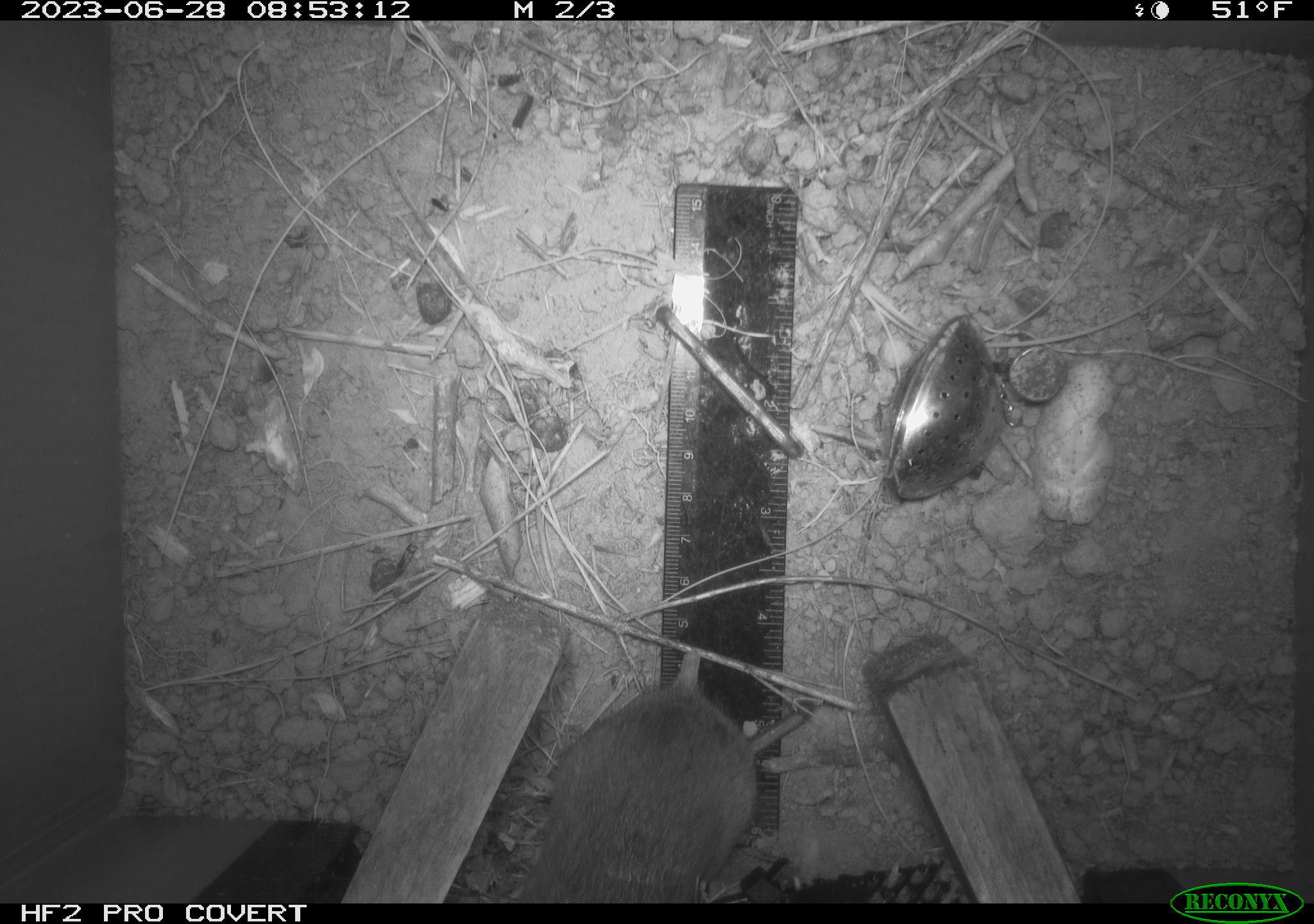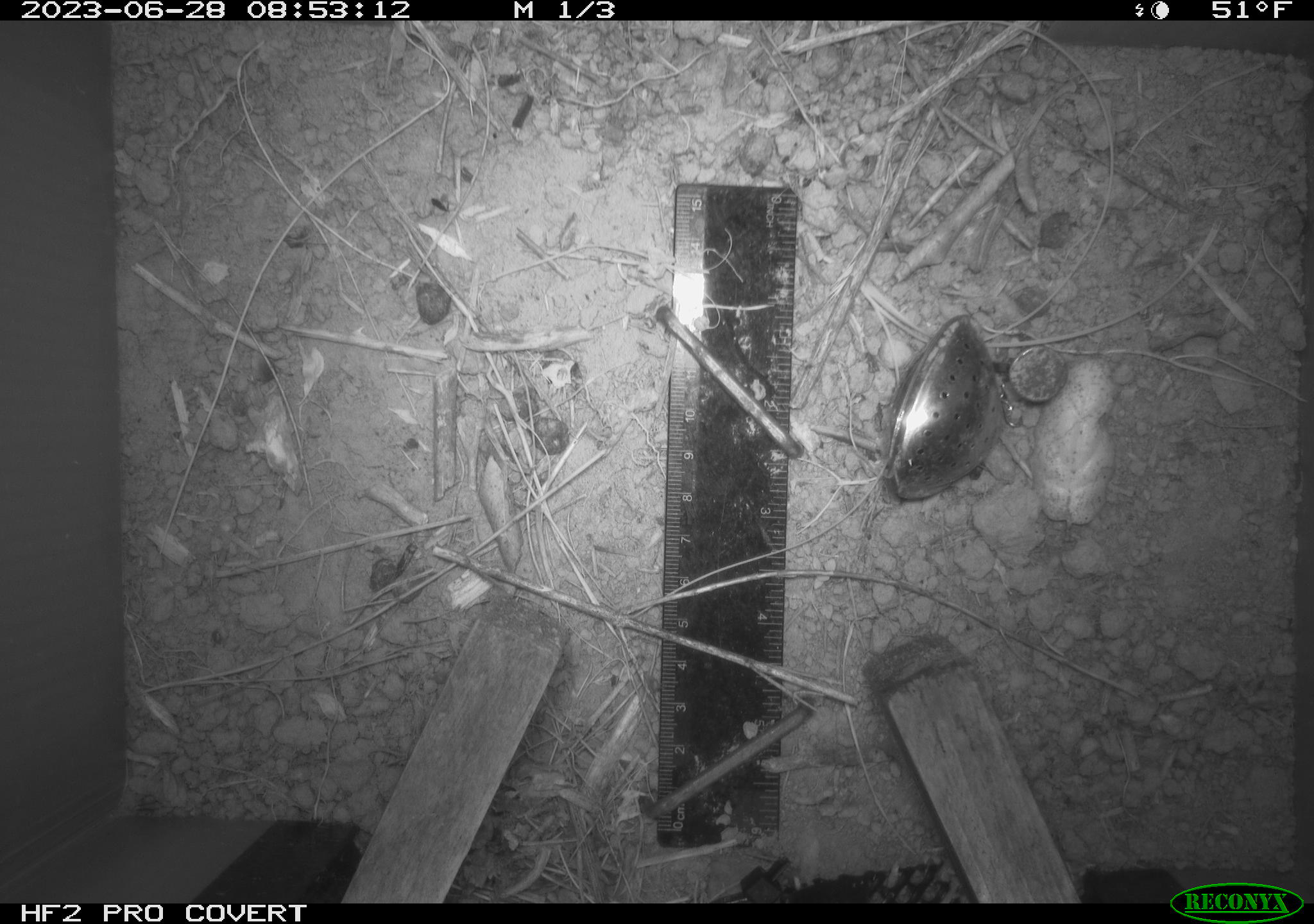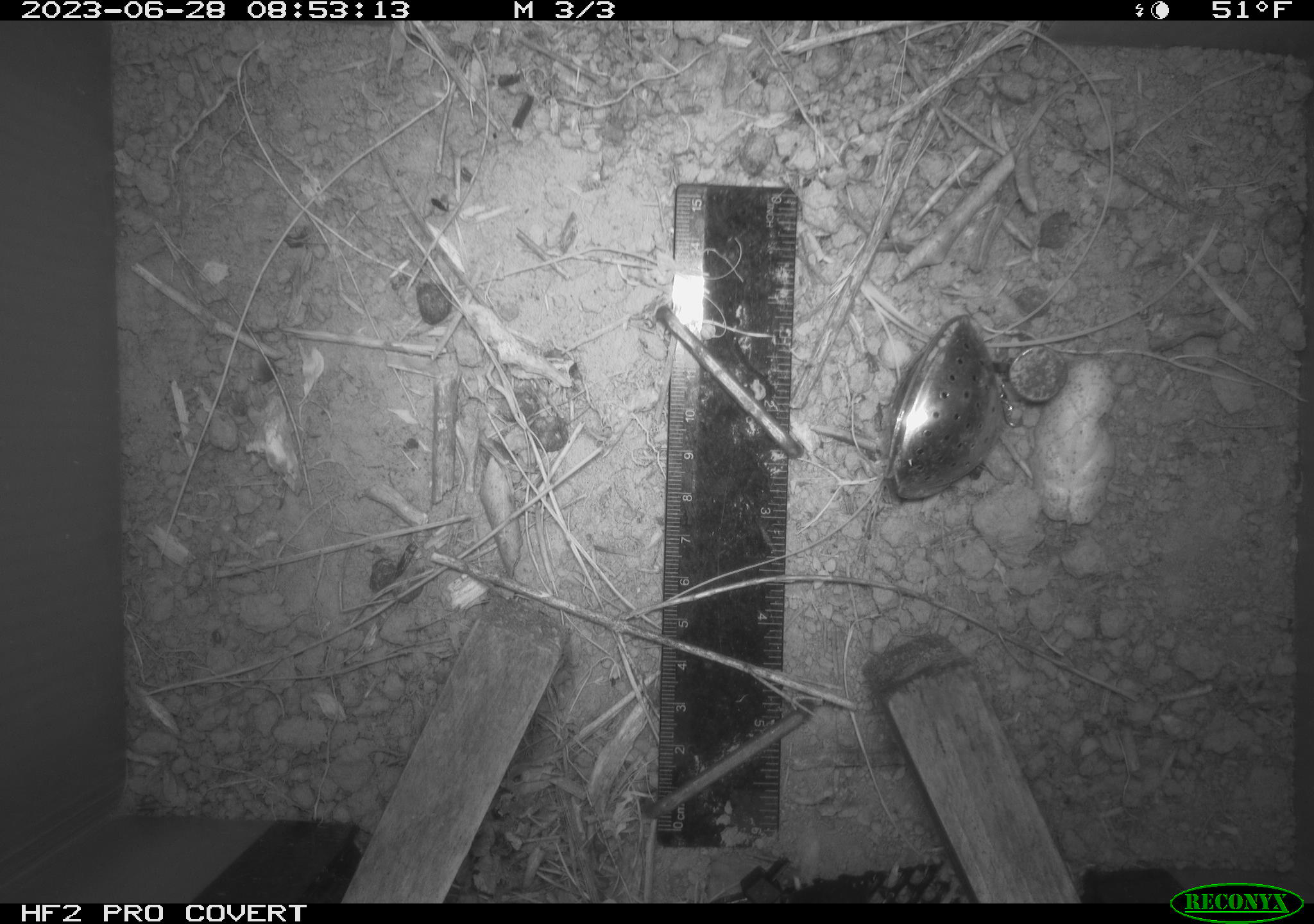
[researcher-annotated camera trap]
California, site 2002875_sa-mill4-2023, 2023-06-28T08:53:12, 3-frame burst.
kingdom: Animalia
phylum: Chordata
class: Mammalia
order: Rodentia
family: Cricetidae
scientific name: Arvicolinae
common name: voles, lemmings, and muskrats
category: arvicolinae subfamily